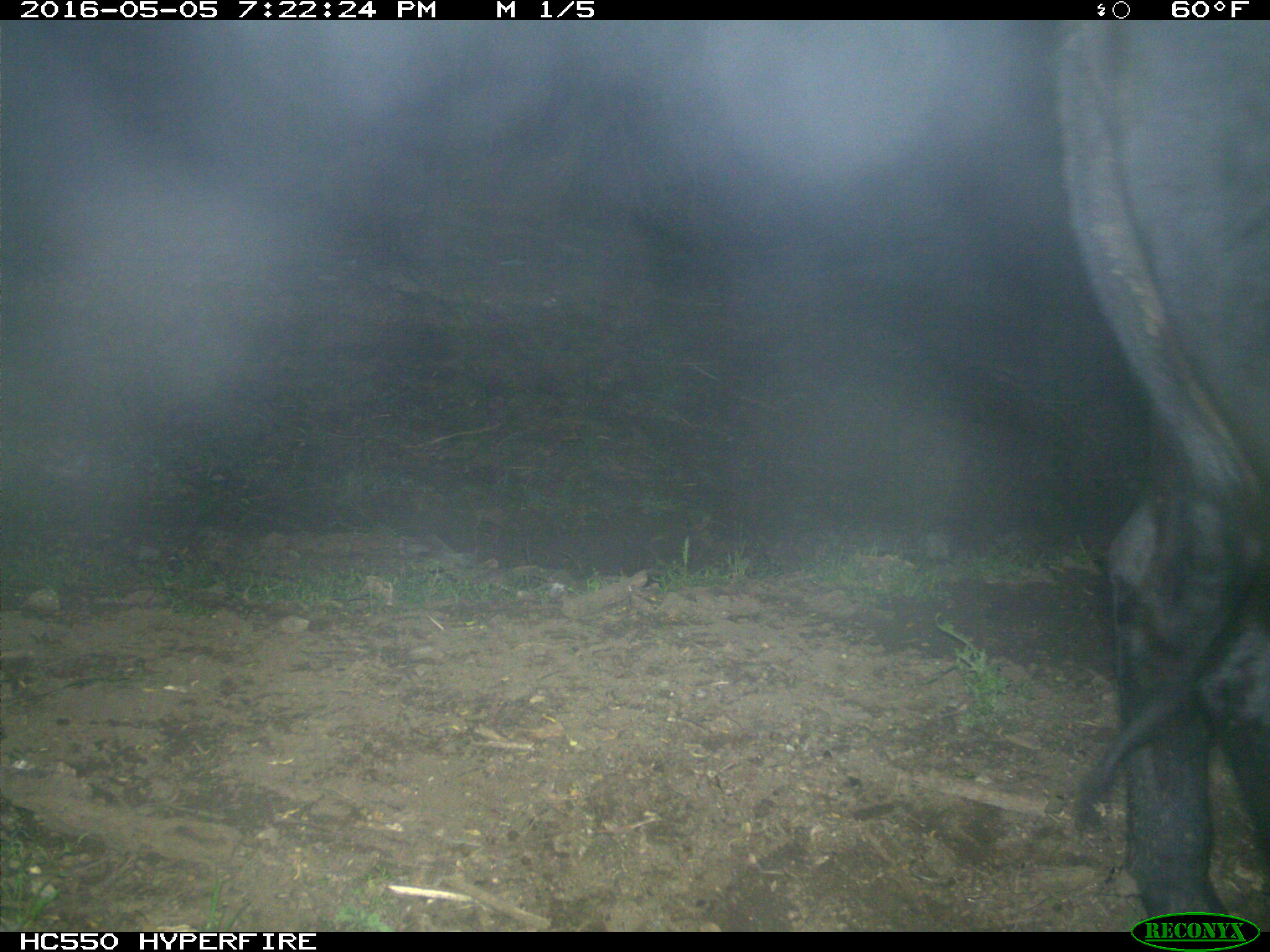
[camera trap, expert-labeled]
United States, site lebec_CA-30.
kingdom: Animalia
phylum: Chordata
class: Mammalia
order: Artiodactyla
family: Bovidae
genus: Bos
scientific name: Bos taurus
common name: domestic cow